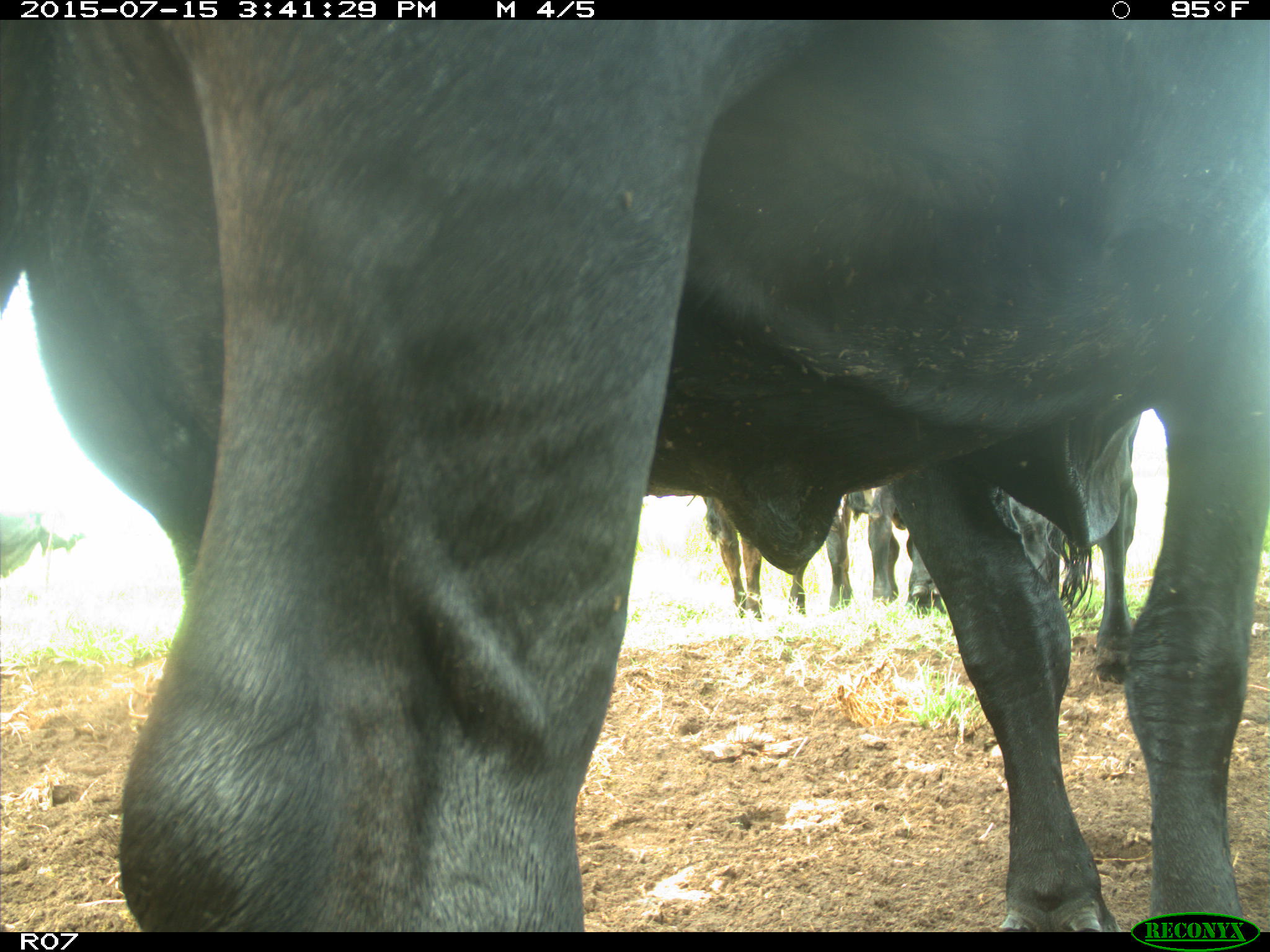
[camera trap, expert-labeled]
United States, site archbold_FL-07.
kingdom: Animalia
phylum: Chordata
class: Mammalia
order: Artiodactyla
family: Bovidae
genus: Bos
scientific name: Bos taurus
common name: domestic cow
Bos taurus (domestic cow).